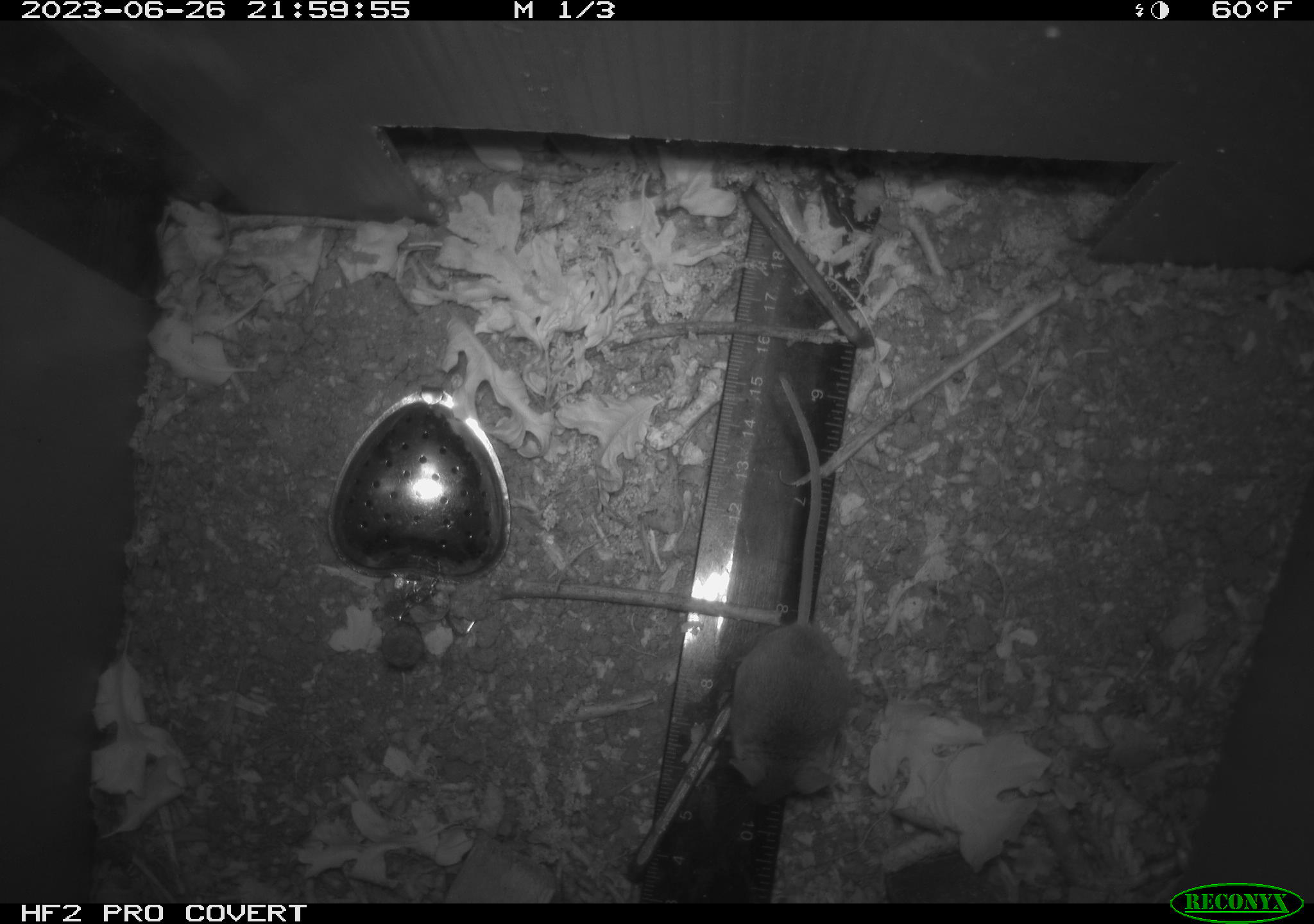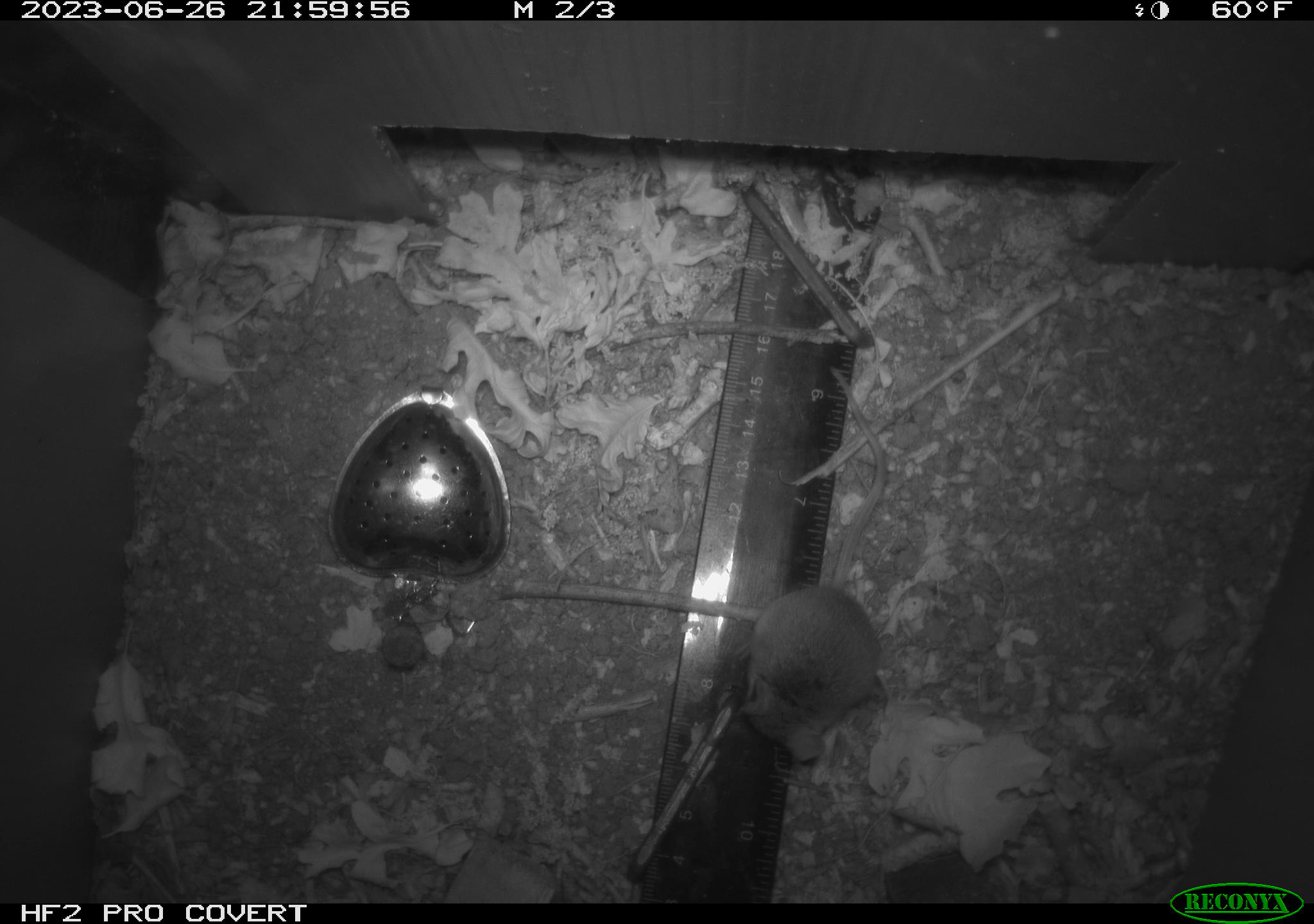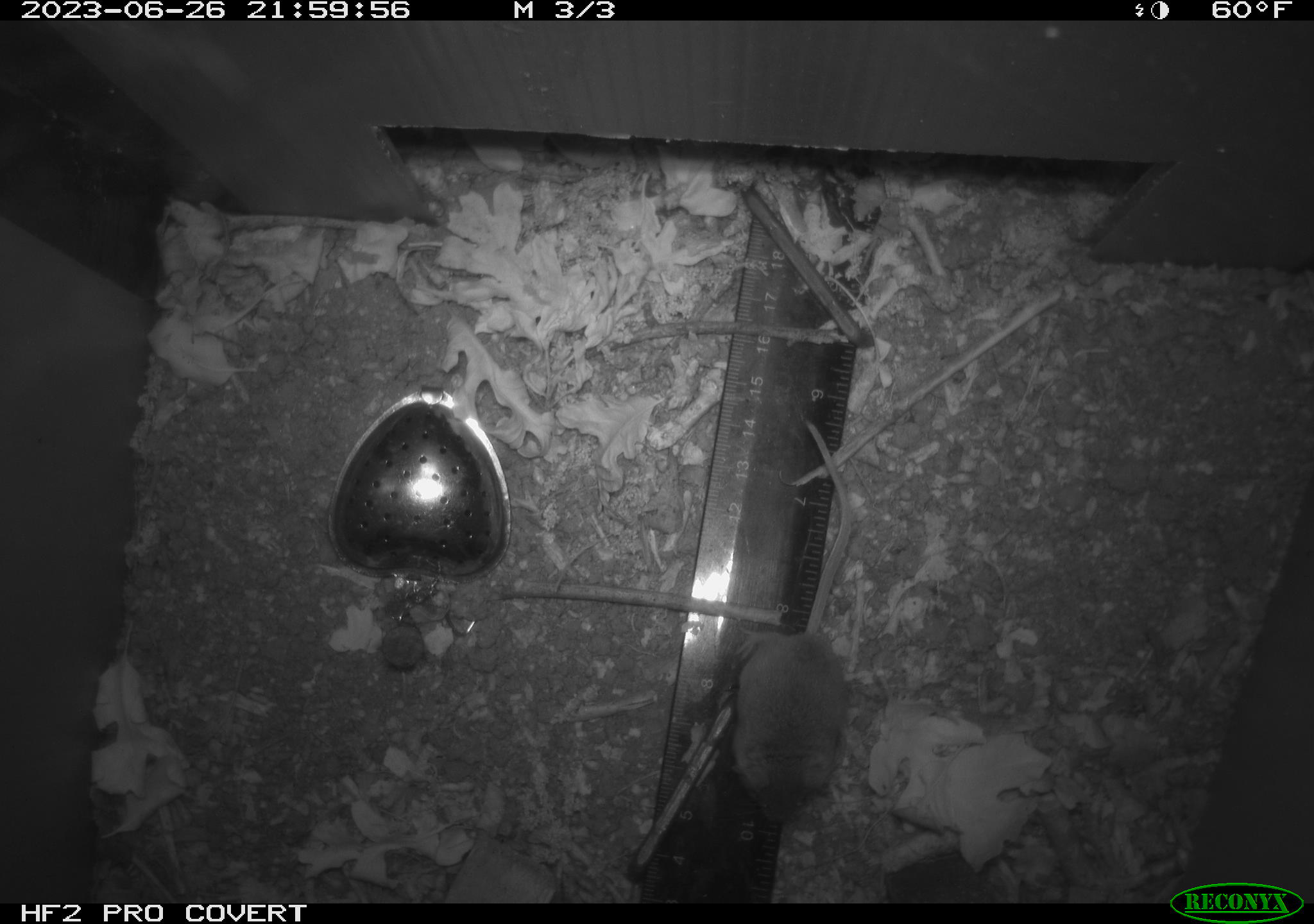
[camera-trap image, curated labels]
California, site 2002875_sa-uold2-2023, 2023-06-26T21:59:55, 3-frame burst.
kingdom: Animalia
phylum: Chordata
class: Mammalia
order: Rodentia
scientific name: Rodentia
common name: mouse species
Mouse species (Rodentia).